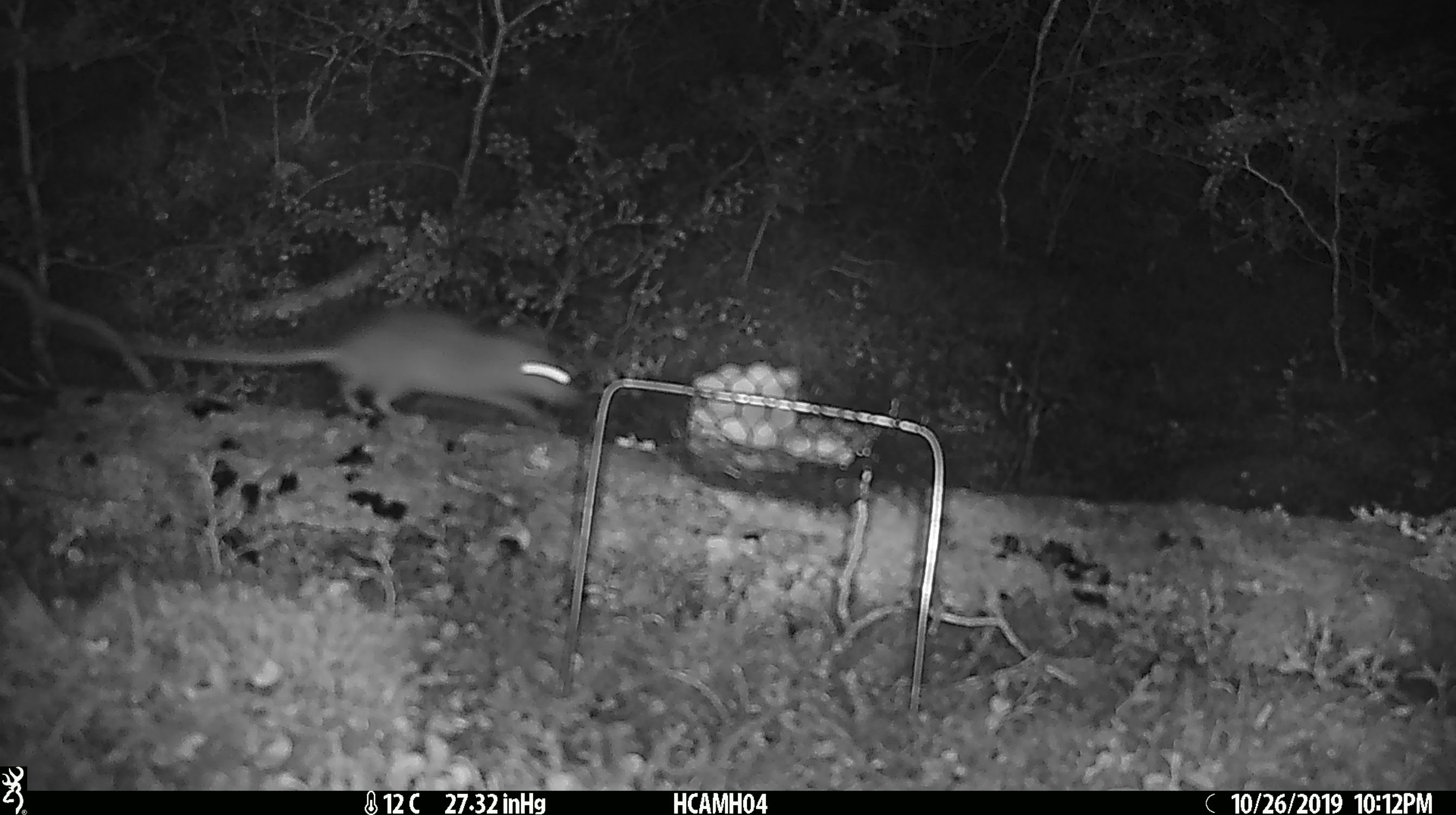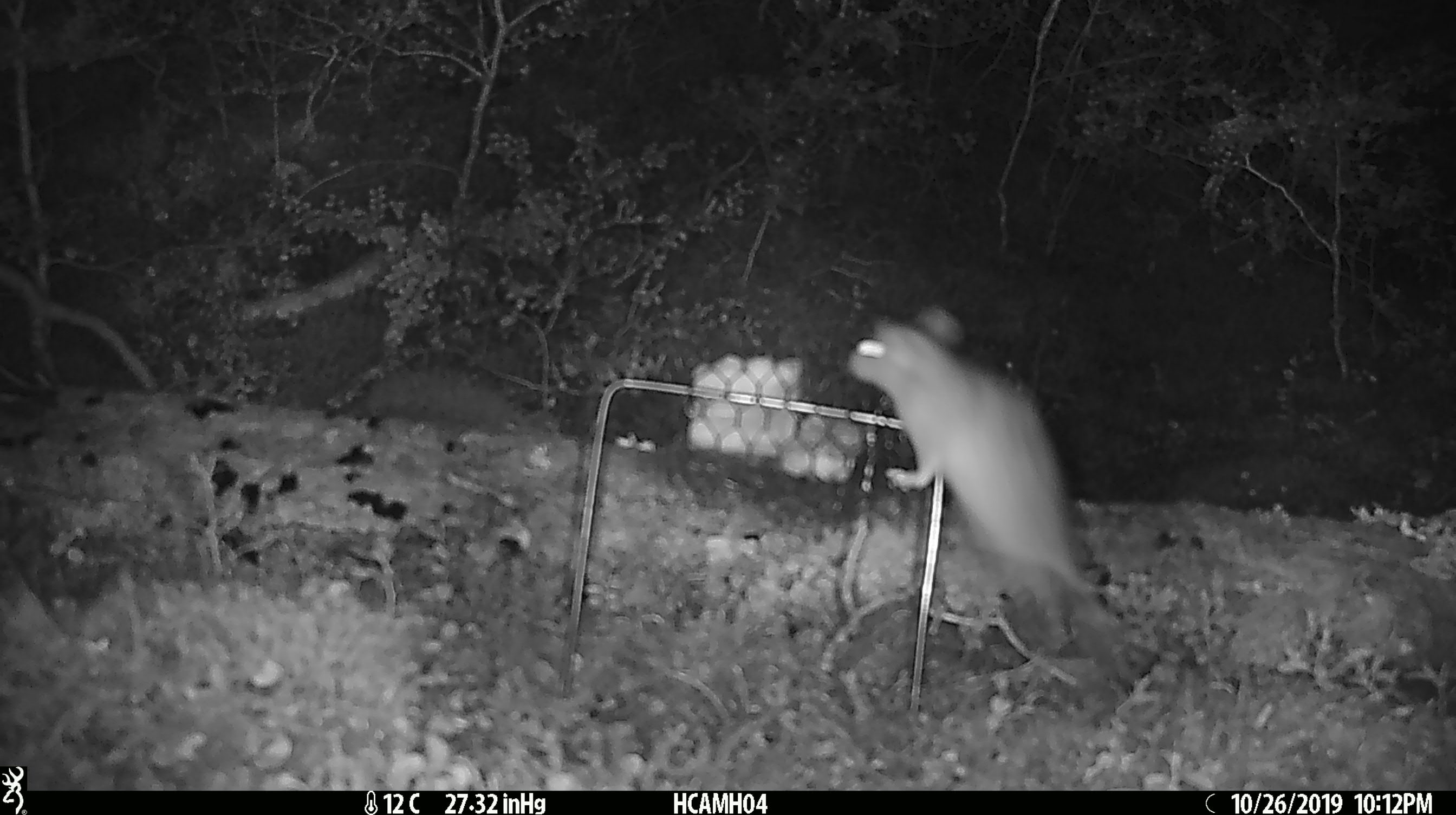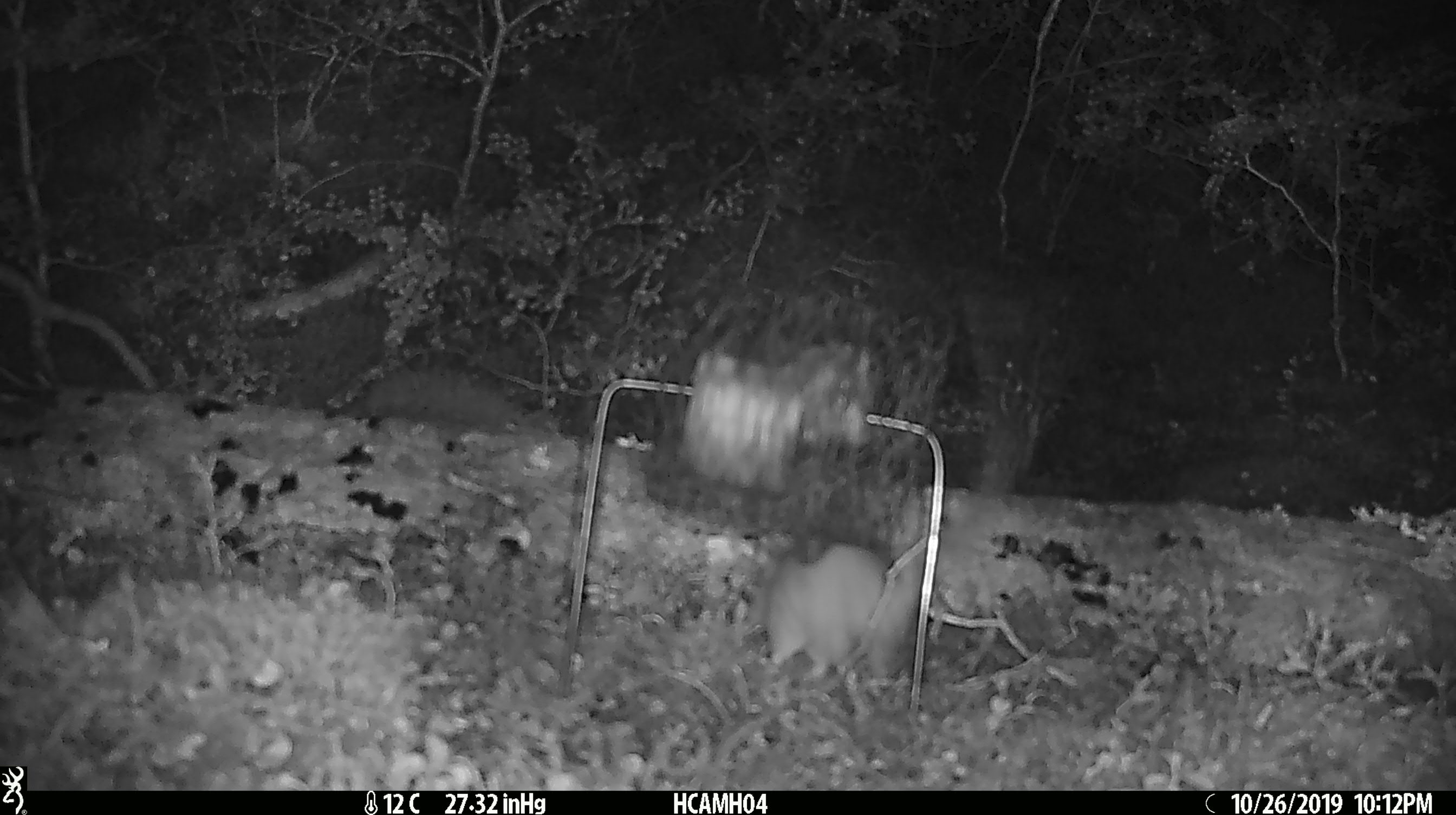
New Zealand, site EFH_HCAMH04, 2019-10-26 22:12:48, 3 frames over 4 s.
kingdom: Animalia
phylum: Chordata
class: Mammalia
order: Rodentia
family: Muridae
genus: Rattus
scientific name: Rattus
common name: rat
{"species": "rat (Rattus)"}